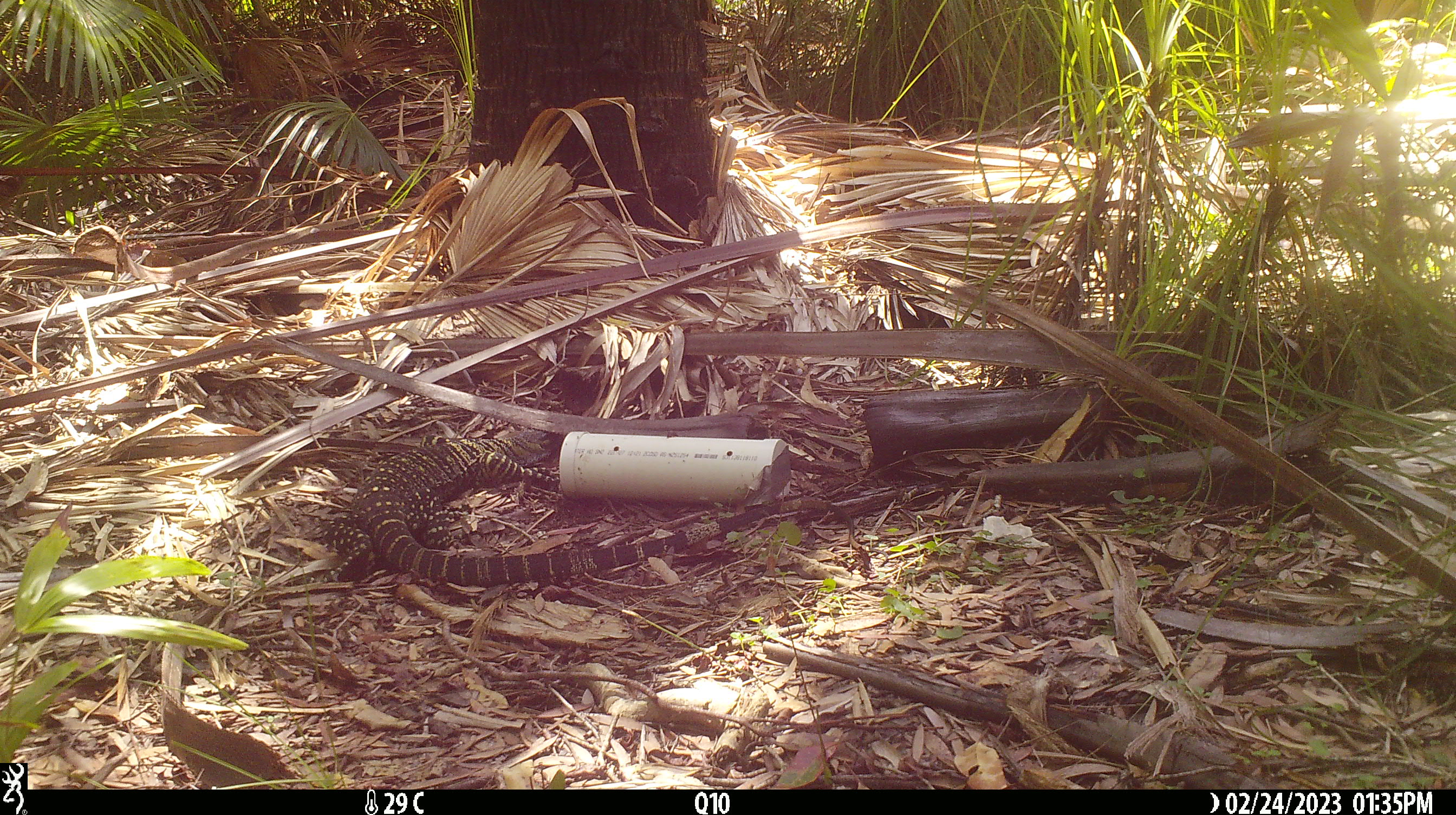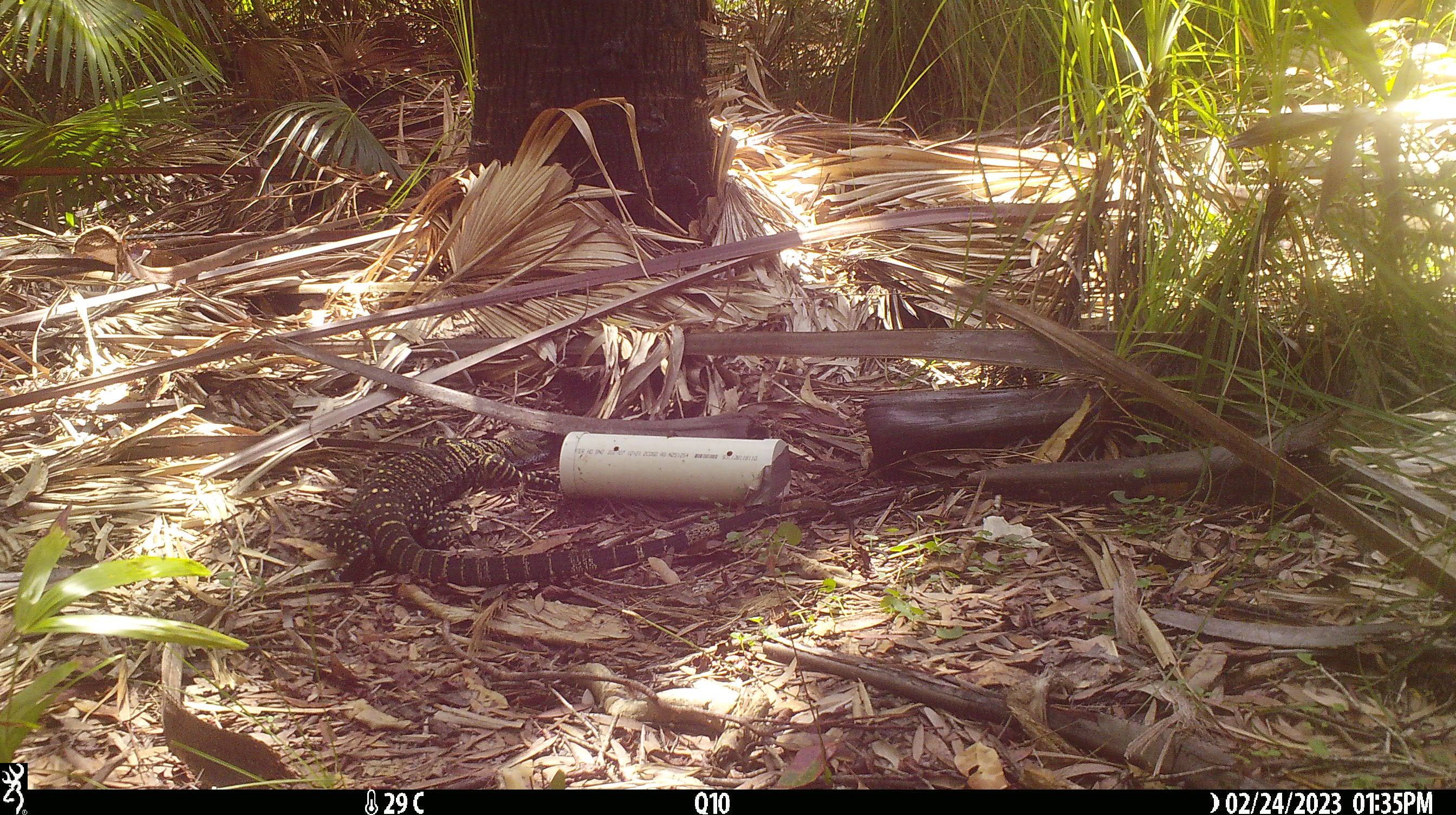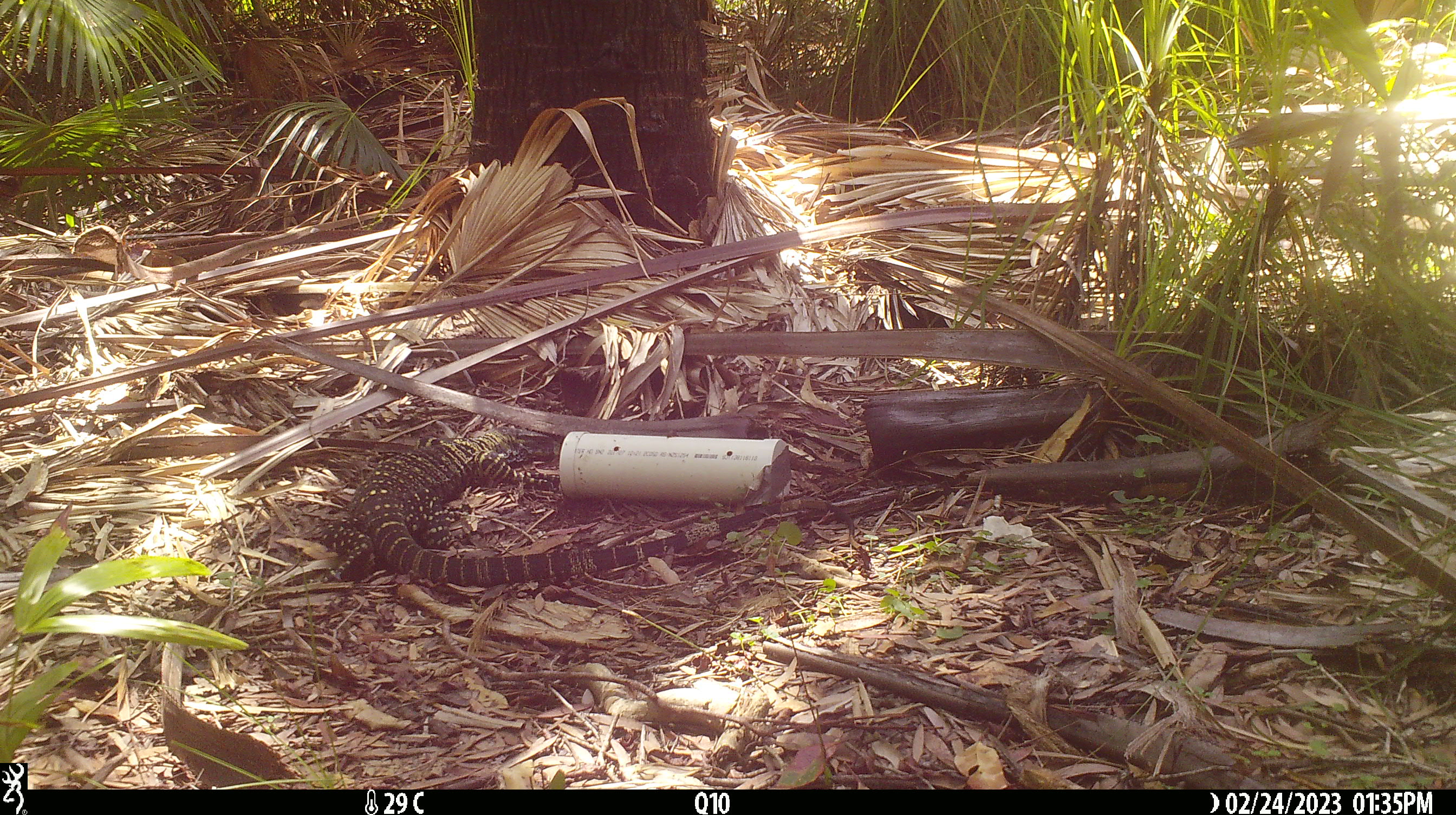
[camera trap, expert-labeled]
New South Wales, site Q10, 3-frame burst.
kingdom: Animalia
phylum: Chordata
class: Reptilia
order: Squamata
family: Varanidae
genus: Varanus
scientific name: Varanus varius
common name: lace monitor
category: goanna